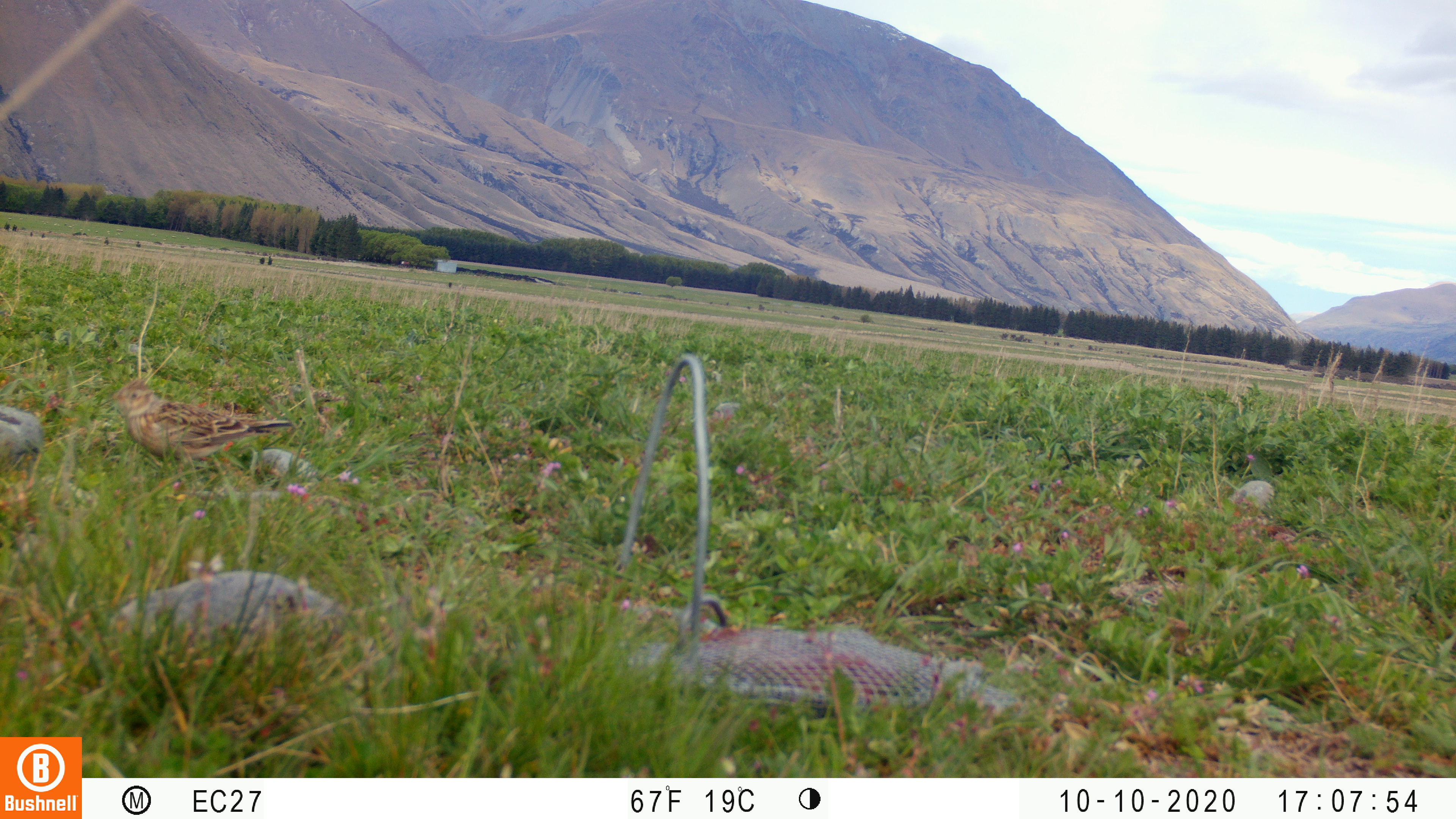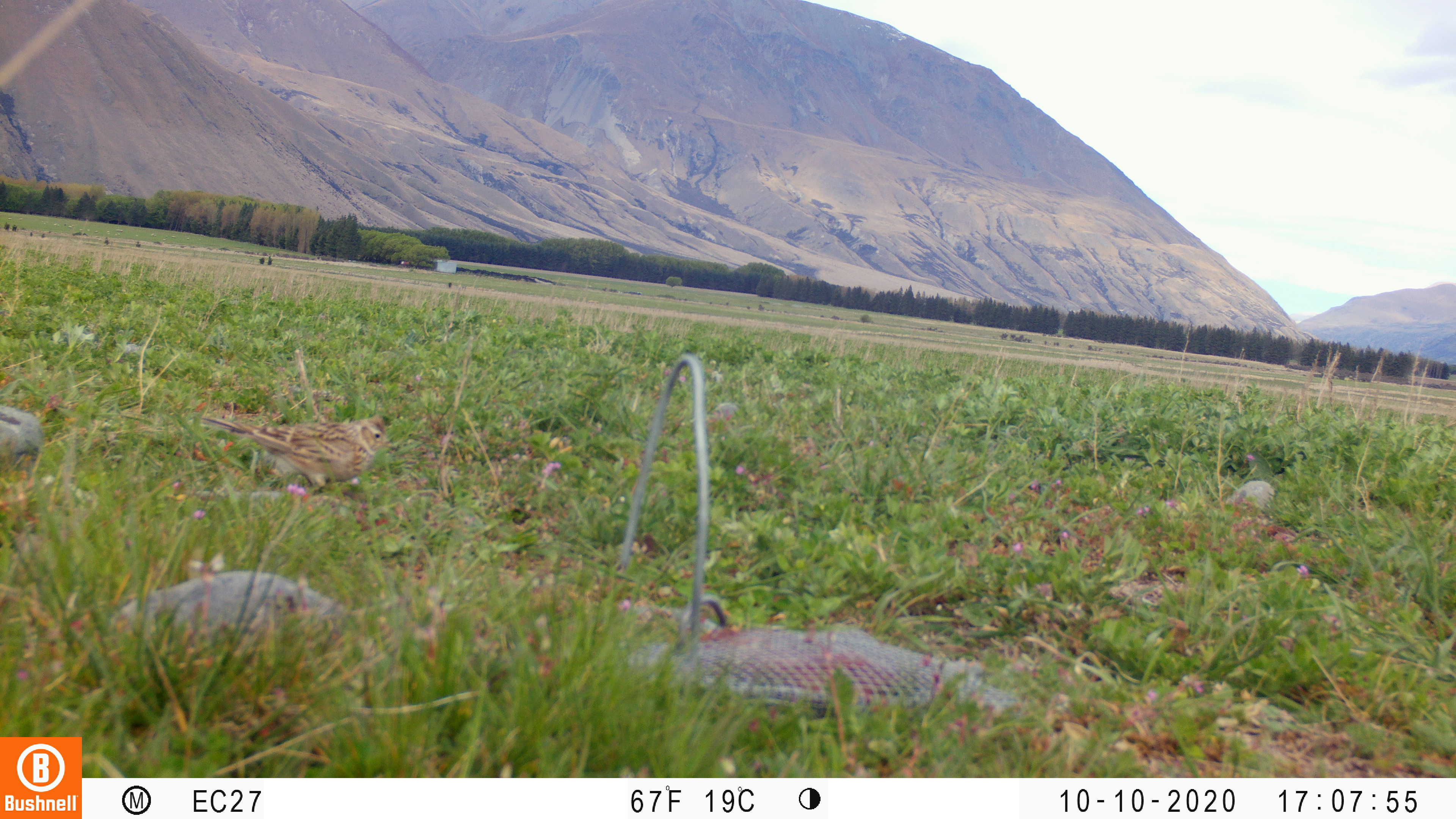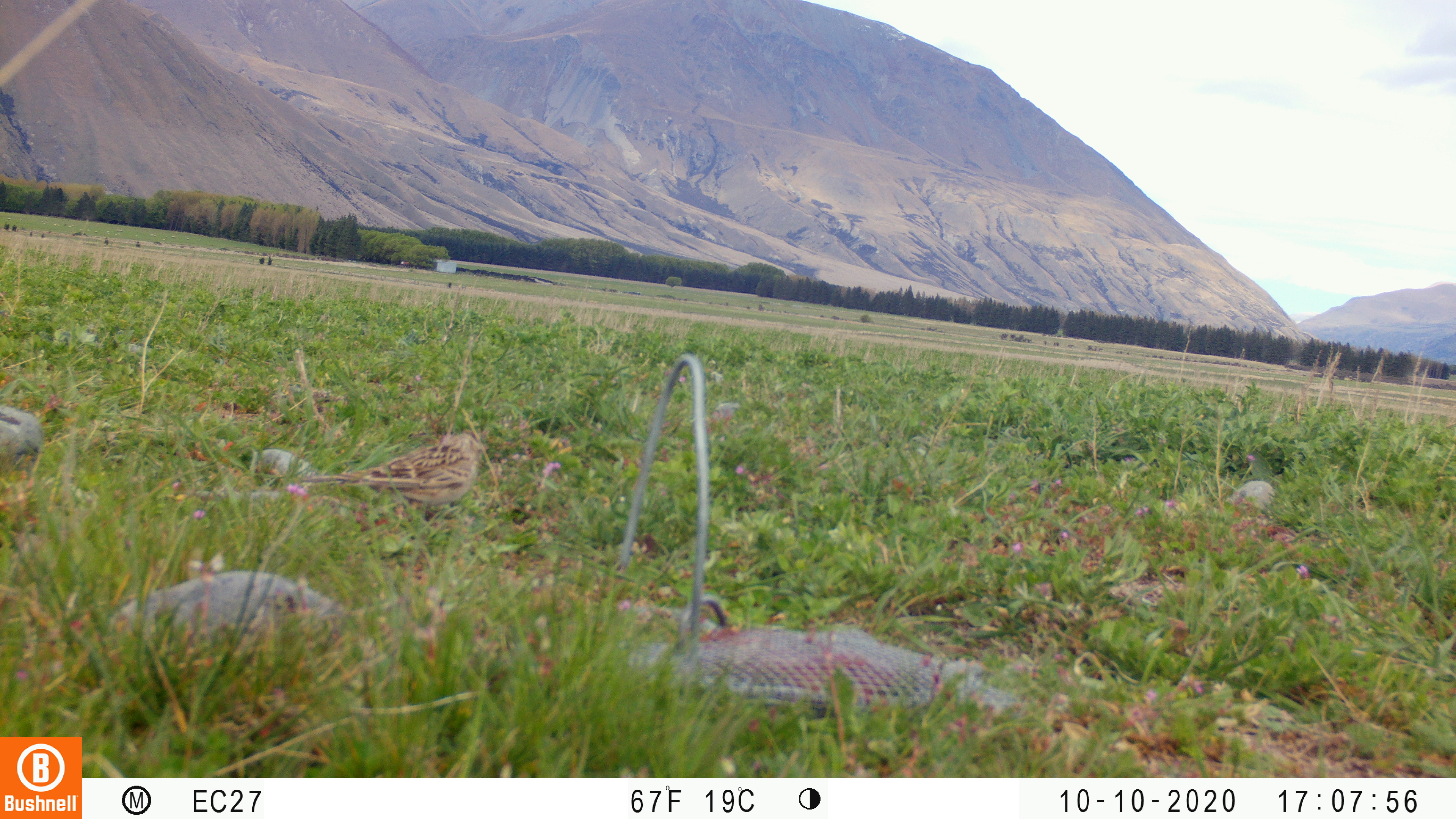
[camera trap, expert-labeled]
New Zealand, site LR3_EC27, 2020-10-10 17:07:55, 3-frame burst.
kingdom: Animalia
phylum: Chordata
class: Aves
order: Passeriformes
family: Motacillidae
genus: Anthus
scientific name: Anthus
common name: pipit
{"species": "pipit (Anthus)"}